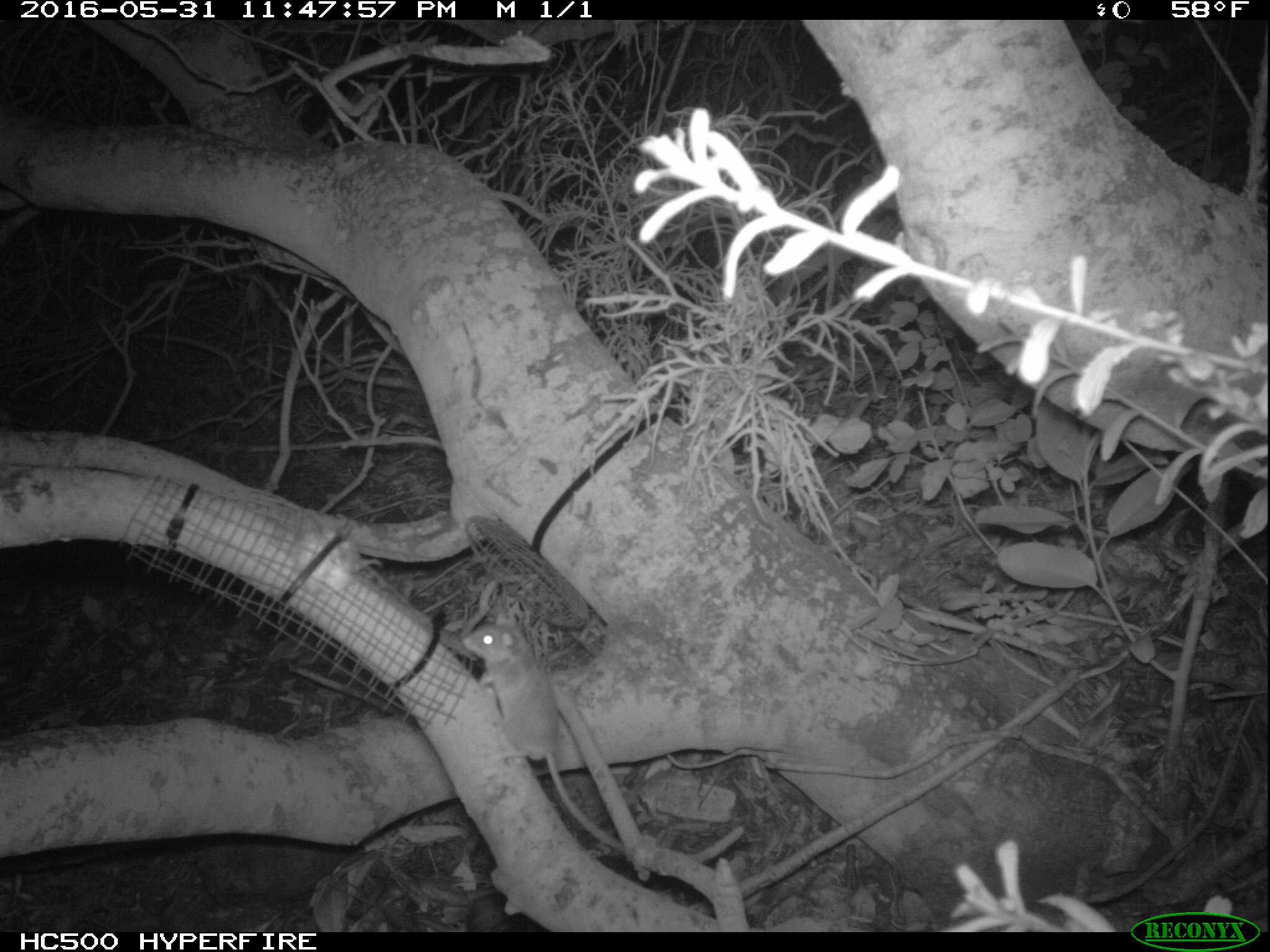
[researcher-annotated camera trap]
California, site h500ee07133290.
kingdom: Animalia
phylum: Chordata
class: Mammalia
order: Rodentia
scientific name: Rodentia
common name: rodent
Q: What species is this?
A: Rodent (Rodentia).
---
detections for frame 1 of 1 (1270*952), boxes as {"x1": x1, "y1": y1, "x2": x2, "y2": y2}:
rodent: {"x1": 464, "y1": 623, "x2": 633, "y2": 852}